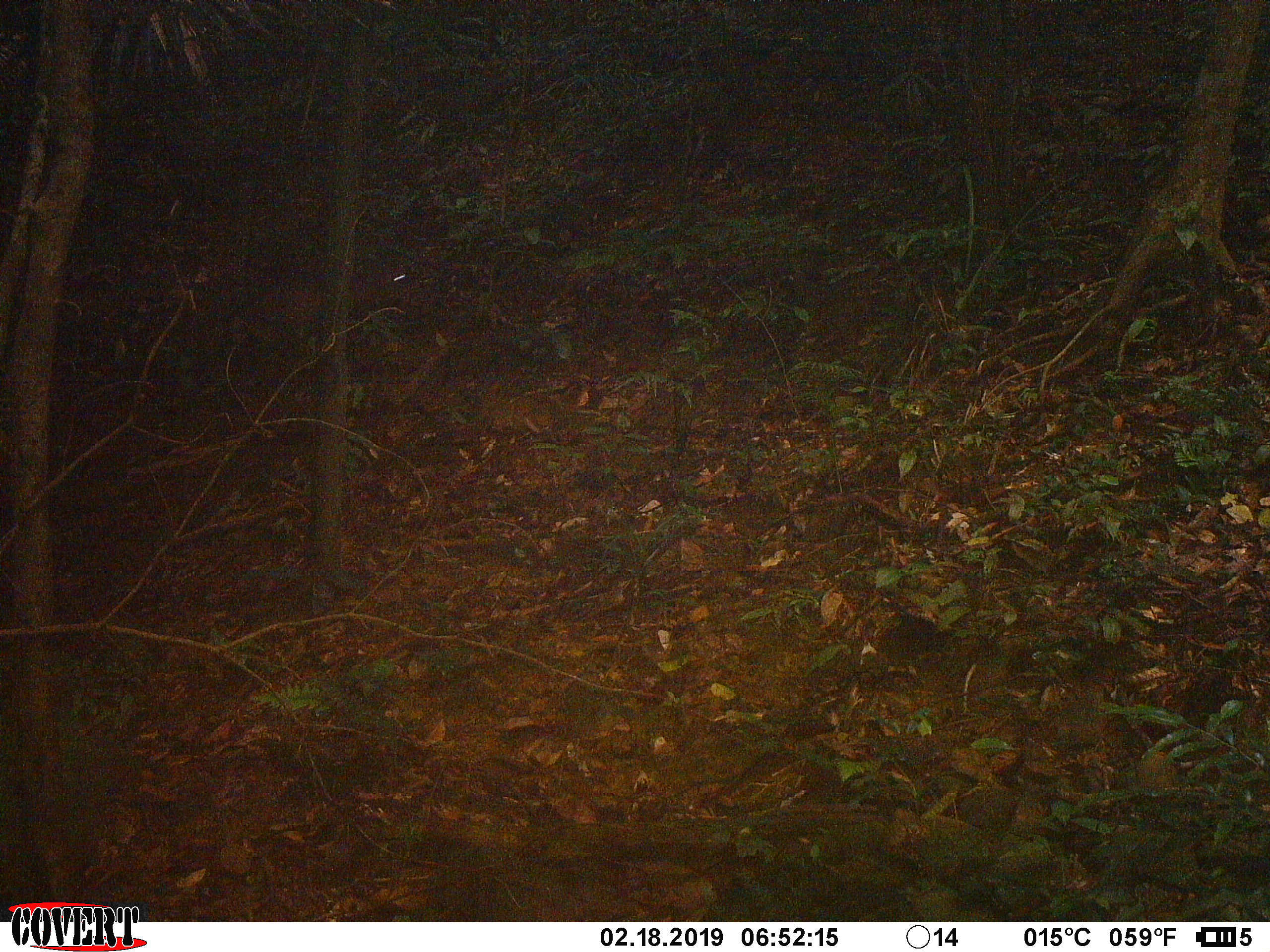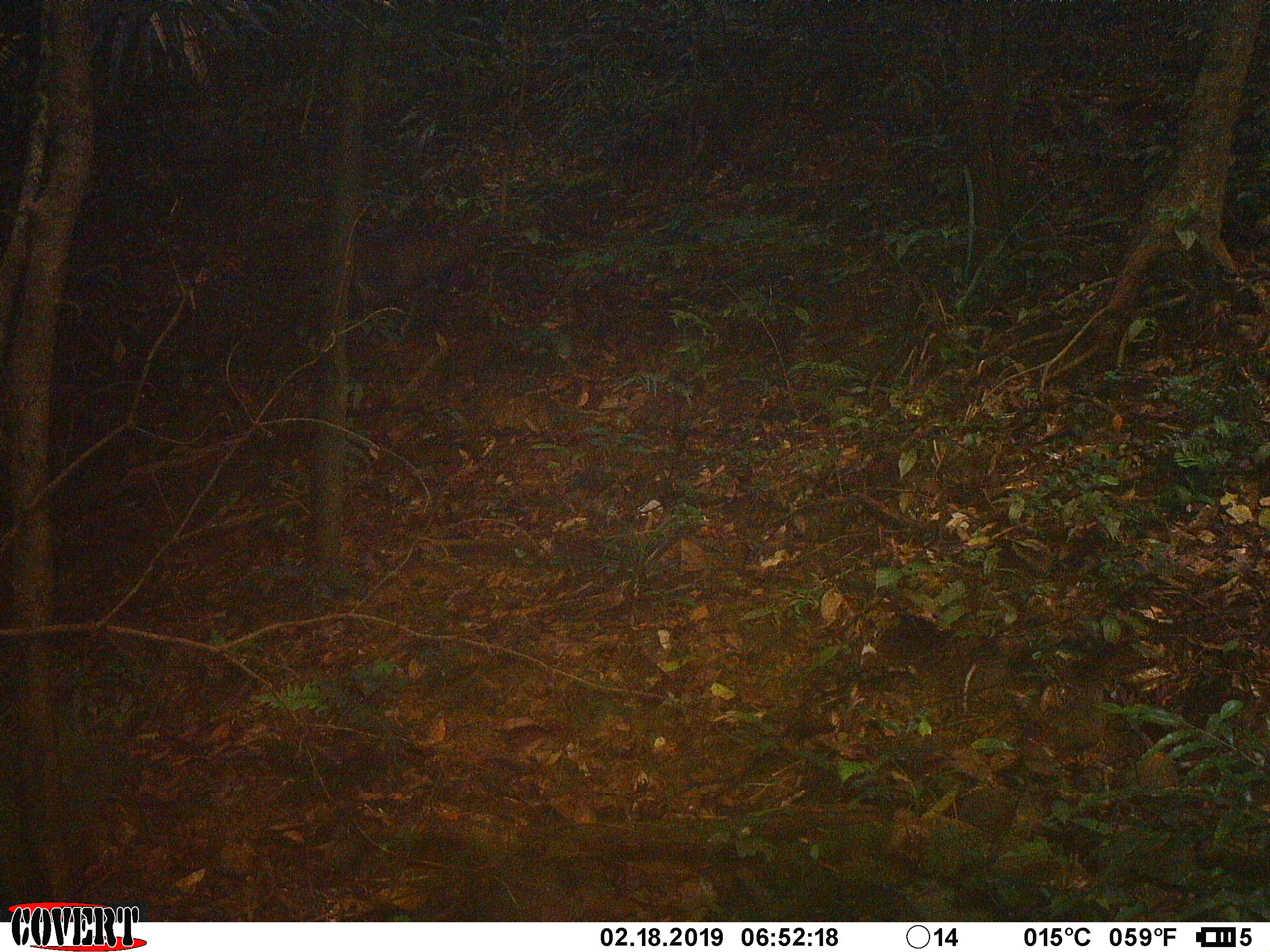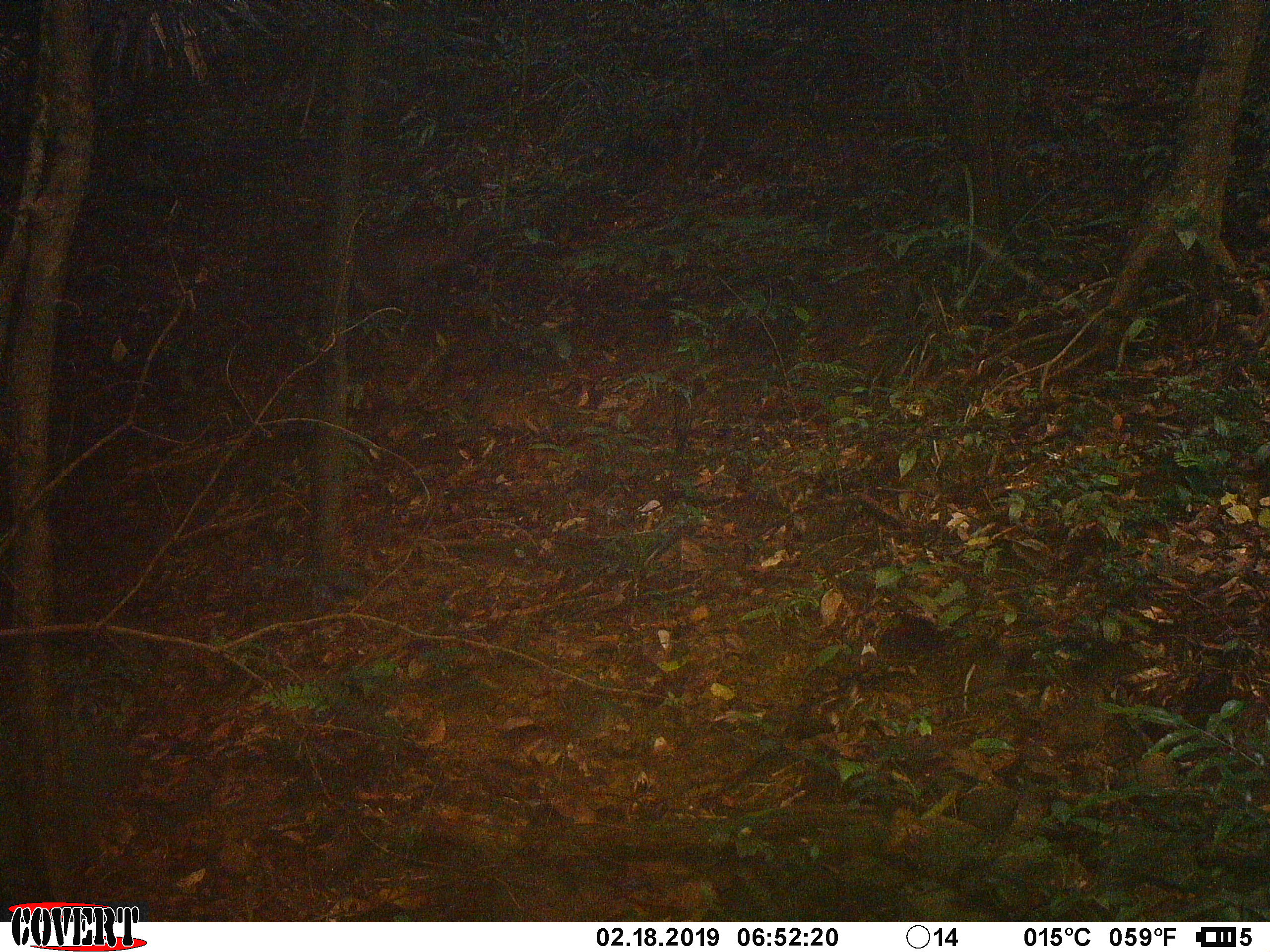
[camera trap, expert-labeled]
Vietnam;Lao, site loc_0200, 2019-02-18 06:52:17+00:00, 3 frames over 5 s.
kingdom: Animalia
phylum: Chordata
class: Mammalia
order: Artiodactyla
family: Cervidae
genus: Muntiacus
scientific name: Muntiacus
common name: muntjacs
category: unidentified muntjac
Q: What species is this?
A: Unidentified muntjac (muntjacs) (Muntiacus).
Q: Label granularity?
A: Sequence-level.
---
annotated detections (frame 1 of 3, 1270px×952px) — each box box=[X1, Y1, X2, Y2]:
unidentified muntjac: box=[222, 261, 419, 342]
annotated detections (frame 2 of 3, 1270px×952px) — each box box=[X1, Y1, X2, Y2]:
unidentified muntjac: box=[344, 236, 466, 338]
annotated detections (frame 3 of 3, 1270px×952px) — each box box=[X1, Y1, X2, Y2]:
unidentified muntjac: box=[347, 233, 478, 323]